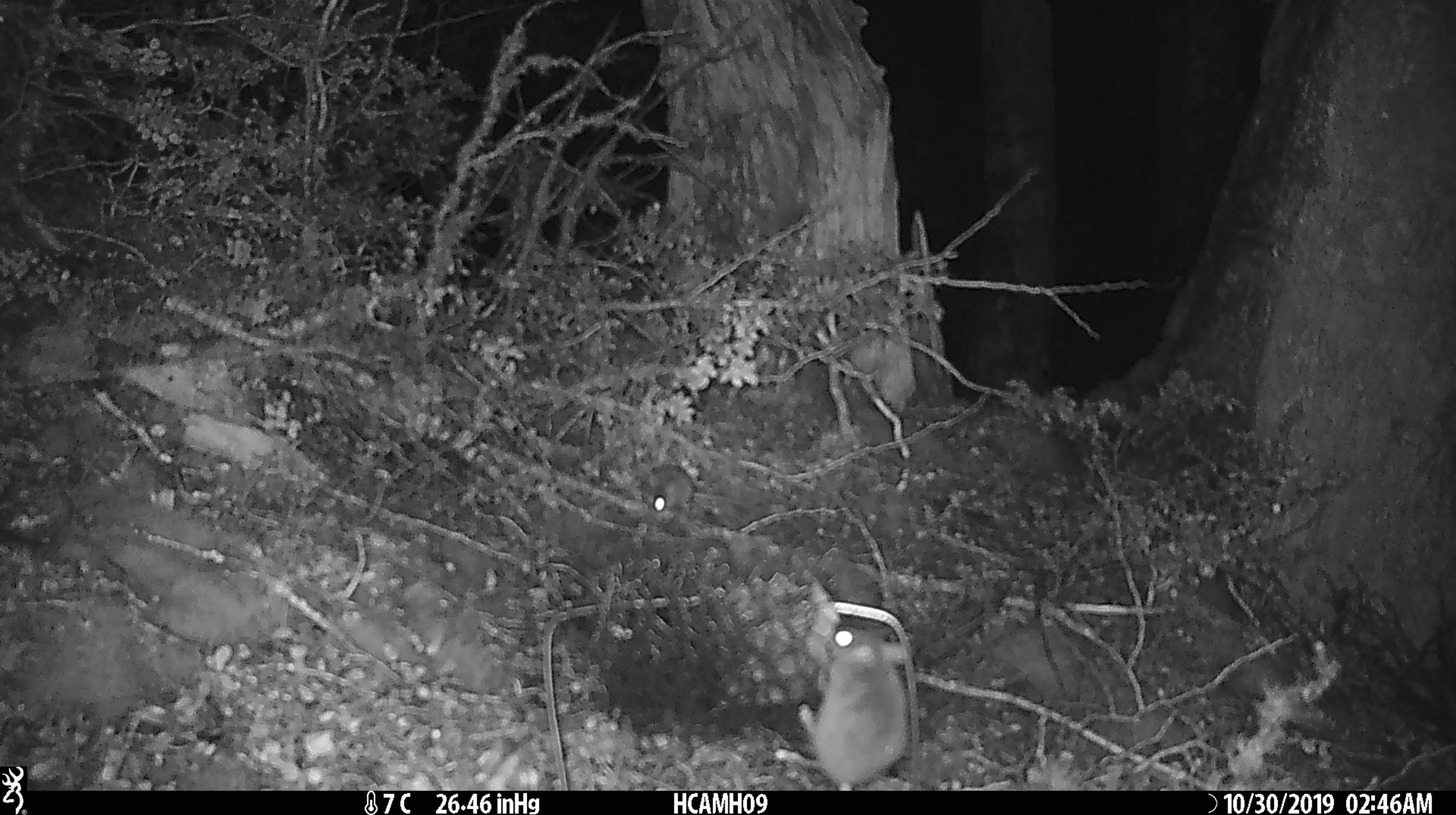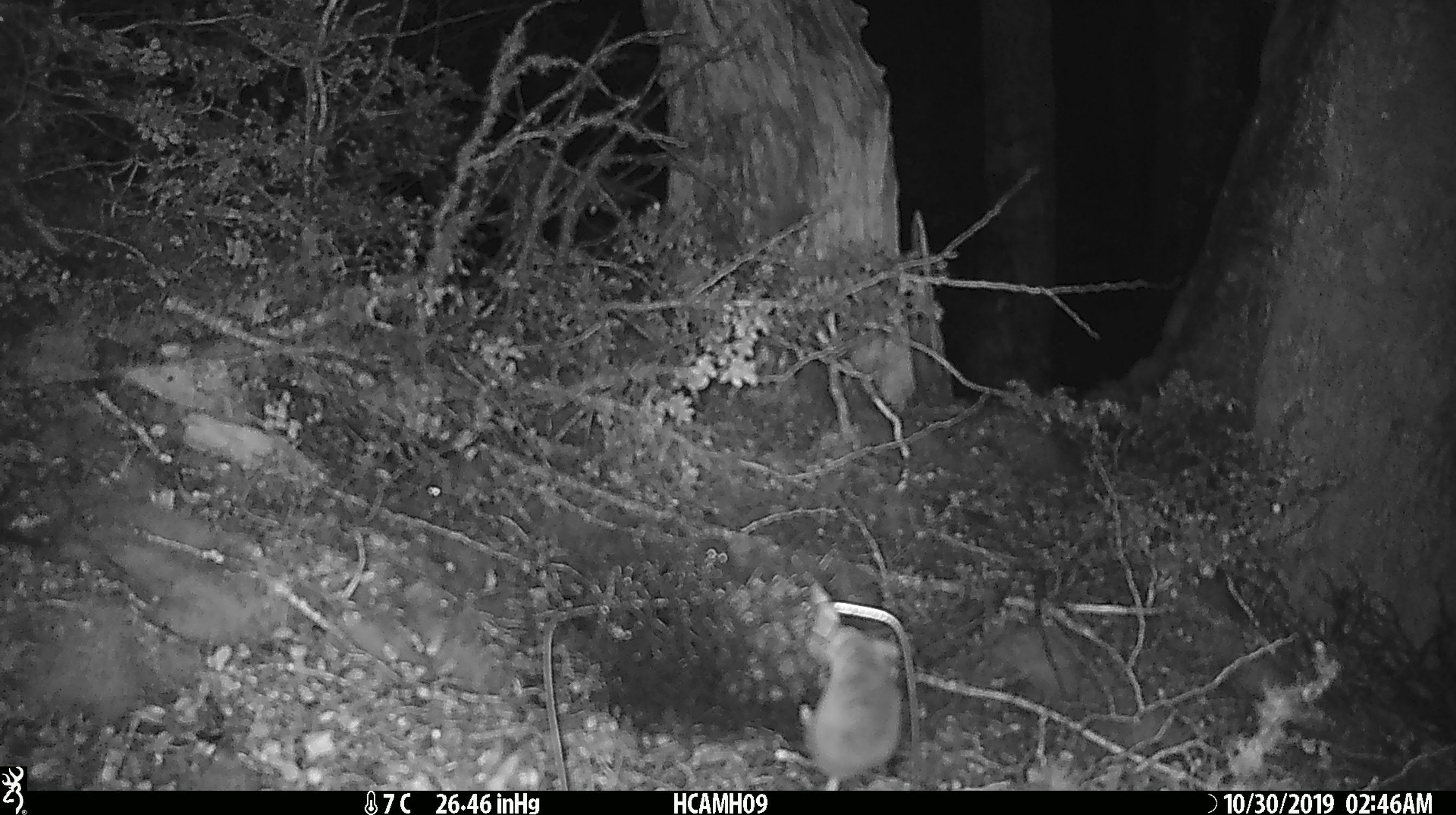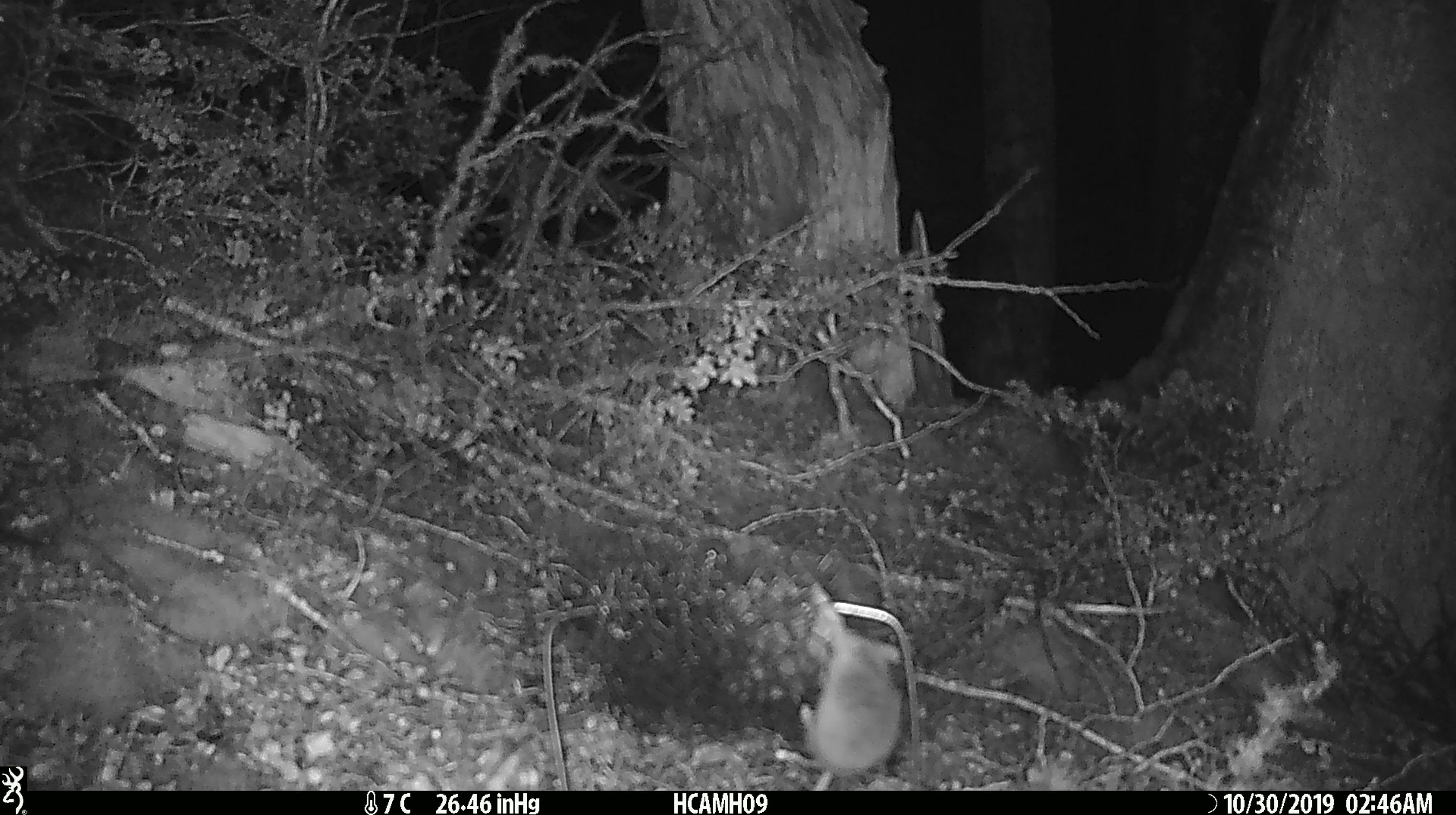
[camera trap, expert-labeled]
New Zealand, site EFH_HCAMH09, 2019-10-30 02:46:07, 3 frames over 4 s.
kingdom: Animalia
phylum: Chordata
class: Mammalia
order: Rodentia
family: Muridae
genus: Mus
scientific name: Mus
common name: mouse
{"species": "mouse (Mus)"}